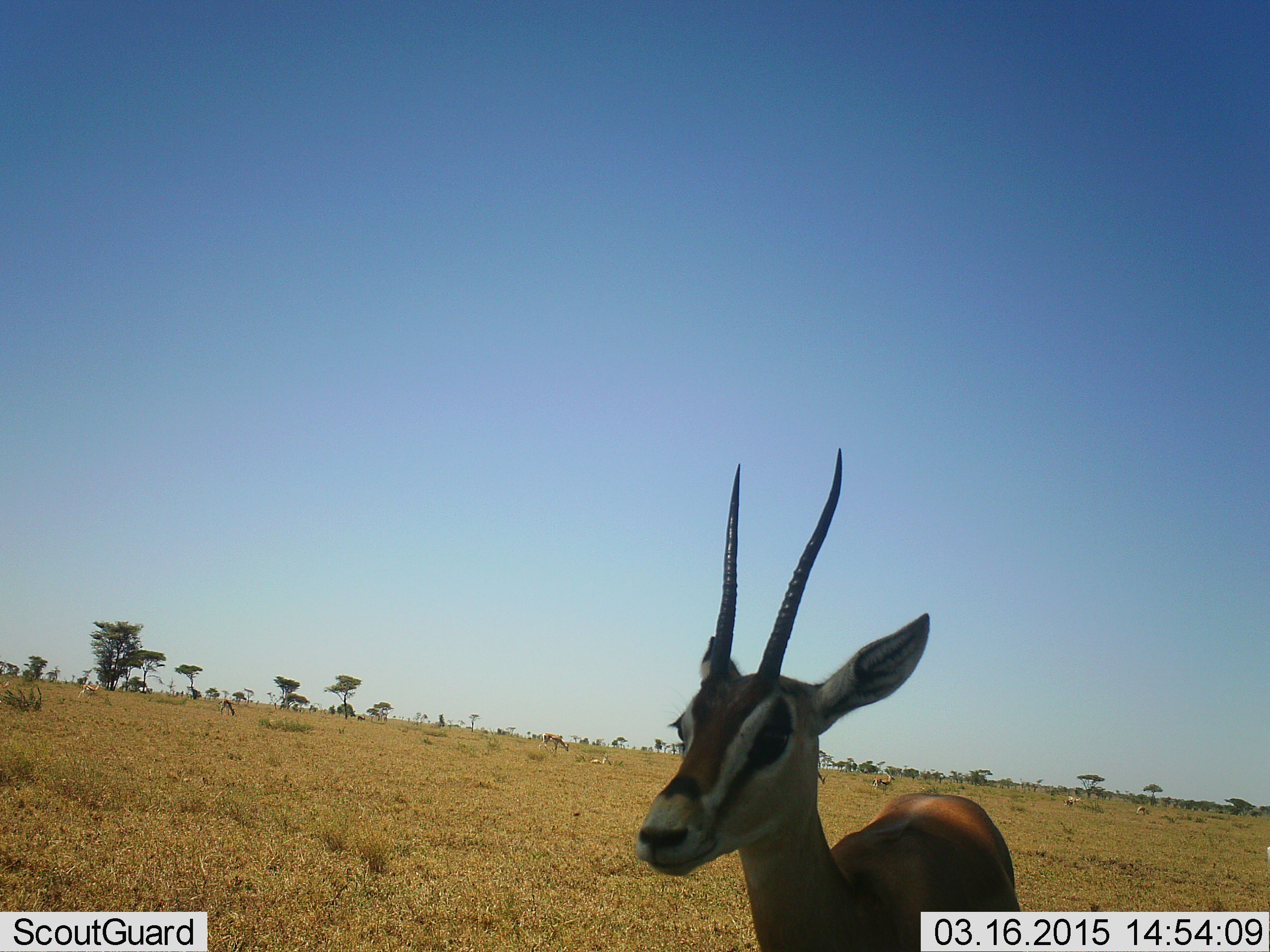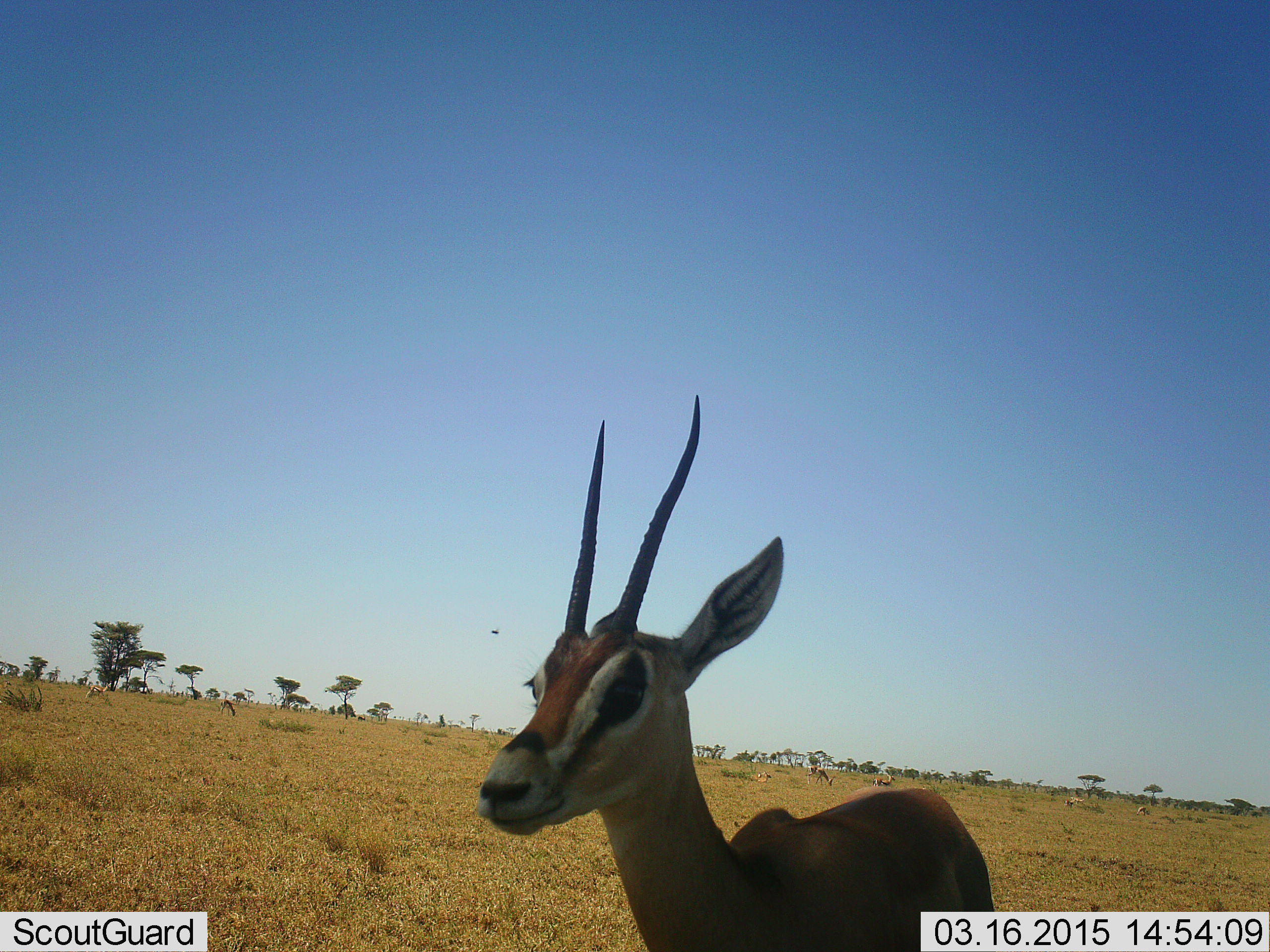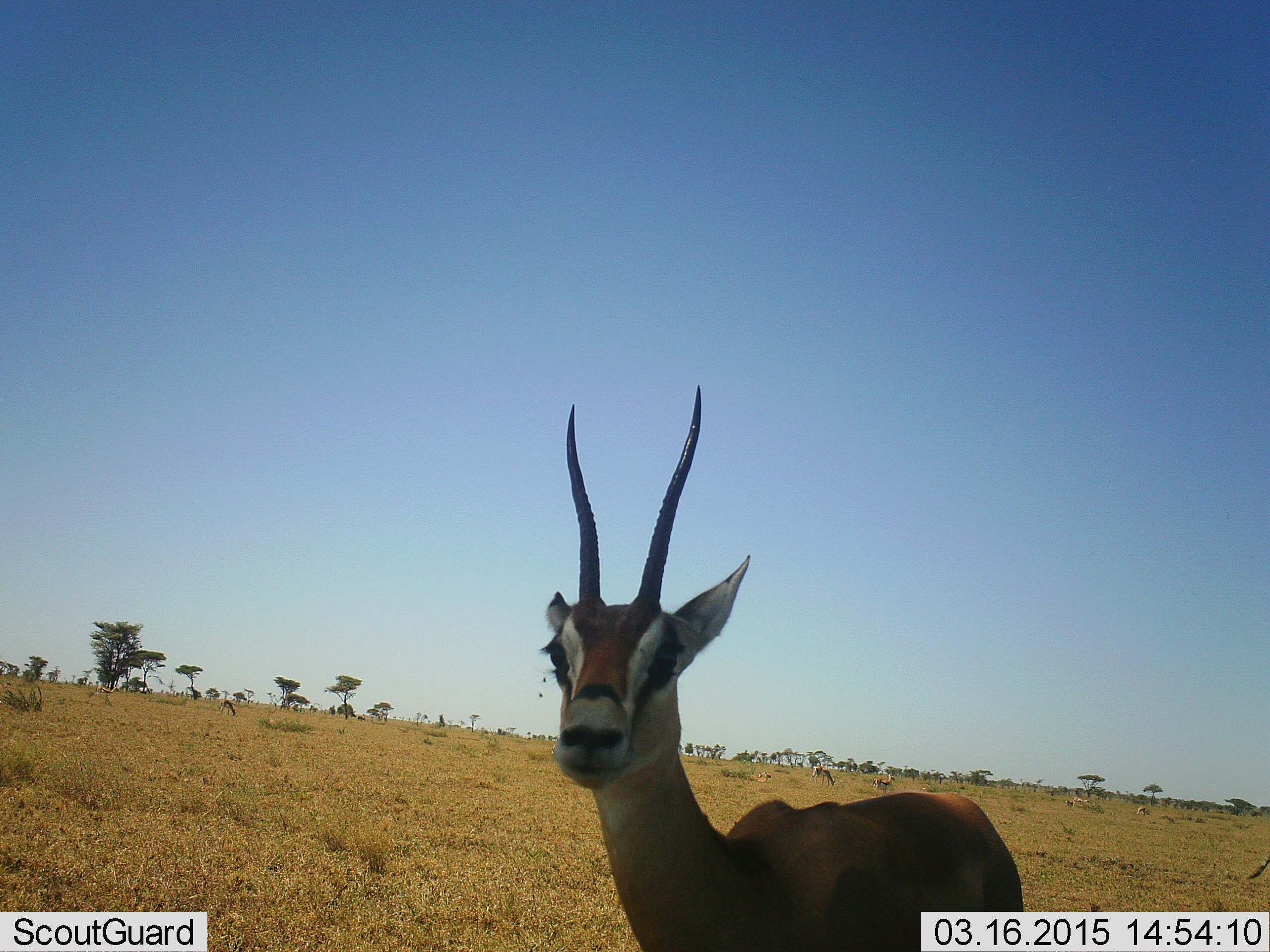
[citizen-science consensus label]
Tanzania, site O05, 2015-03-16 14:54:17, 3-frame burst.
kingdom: Animalia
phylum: Chordata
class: Mammalia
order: Artiodactyla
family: Bovidae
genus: Nanger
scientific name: Nanger granti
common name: grant's gazelle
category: gazellegrants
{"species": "gazellegrants (grant's gazelle) (Nanger granti)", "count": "2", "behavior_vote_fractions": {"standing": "75%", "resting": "0%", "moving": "42%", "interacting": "0%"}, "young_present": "0%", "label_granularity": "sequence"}